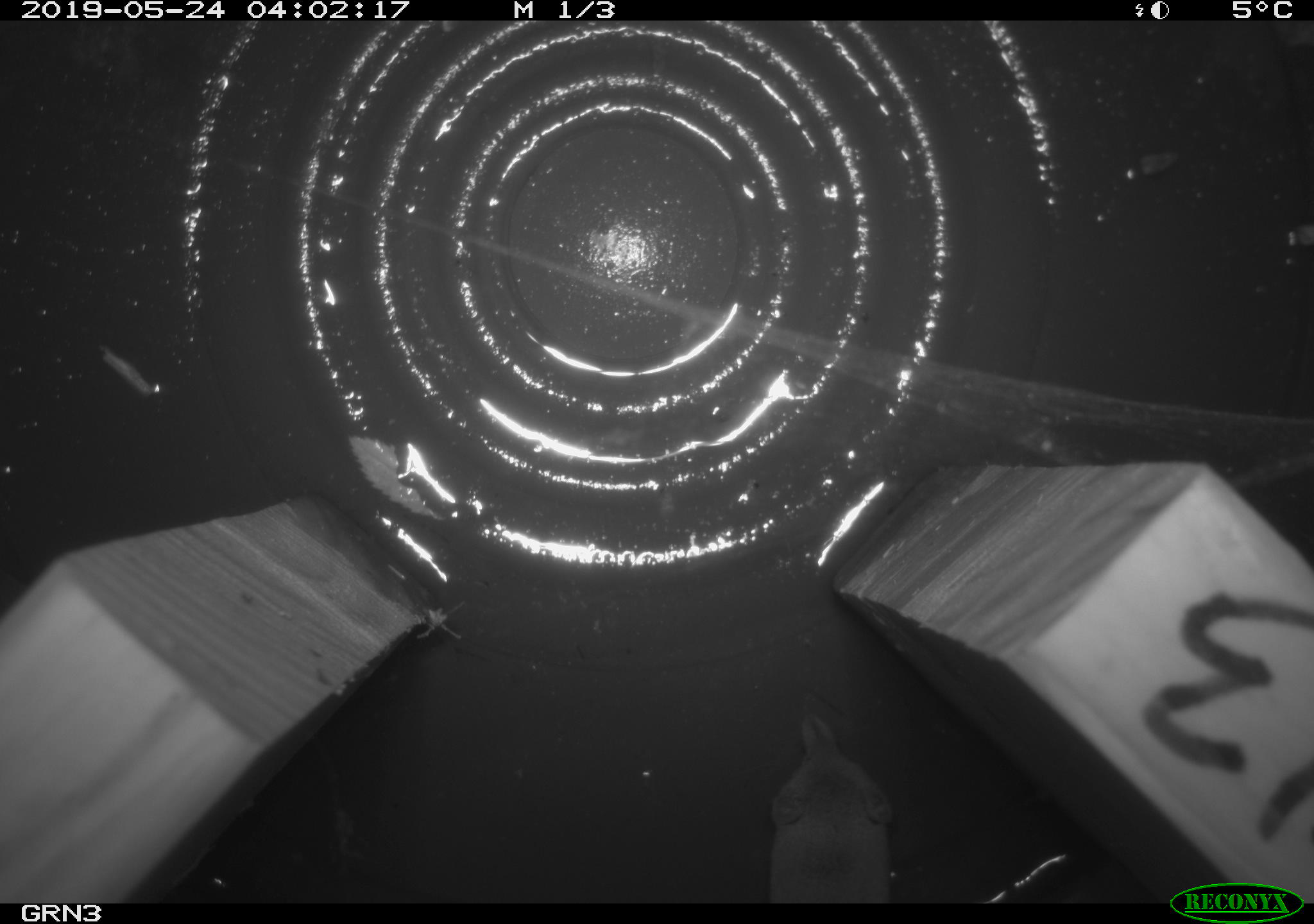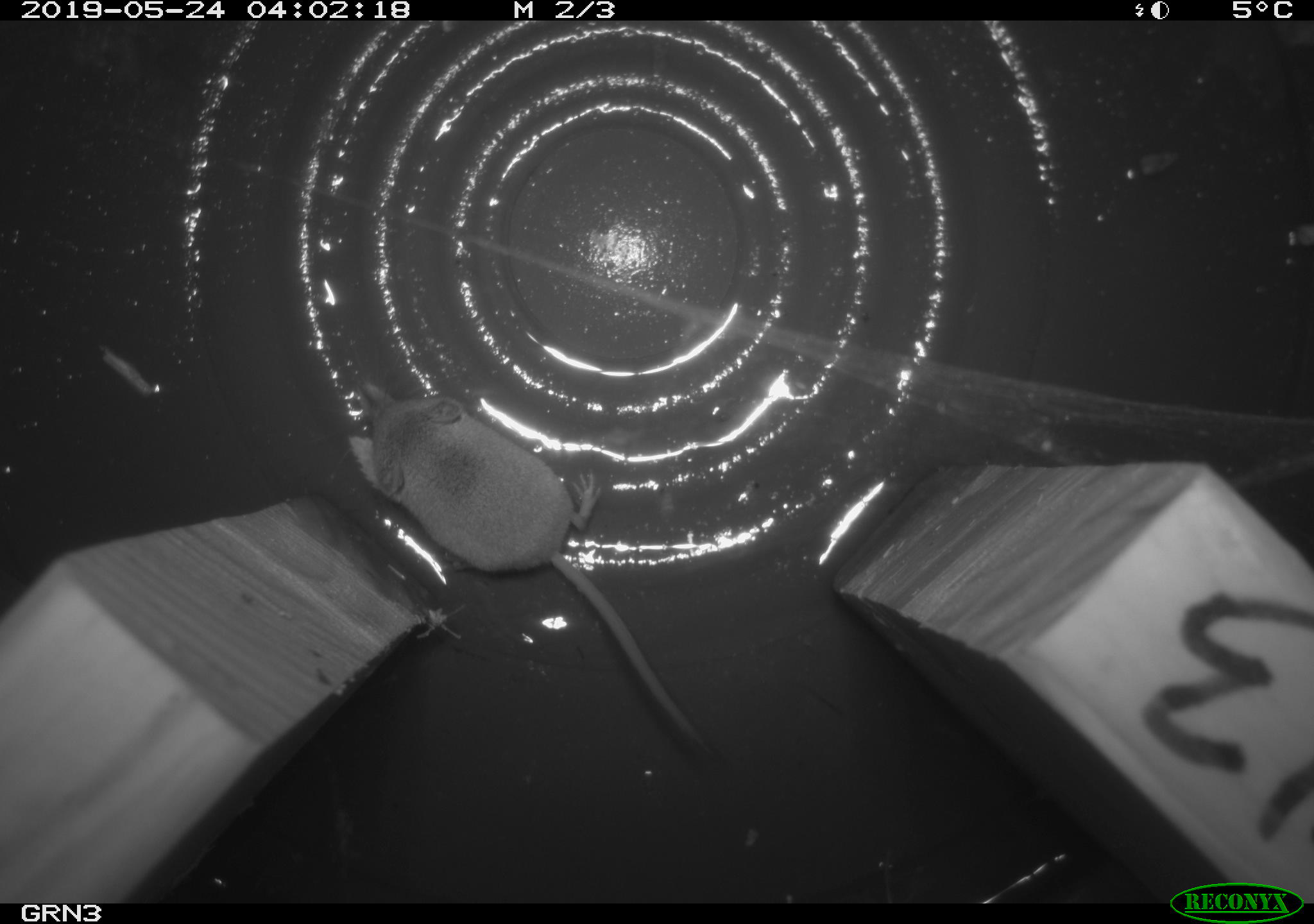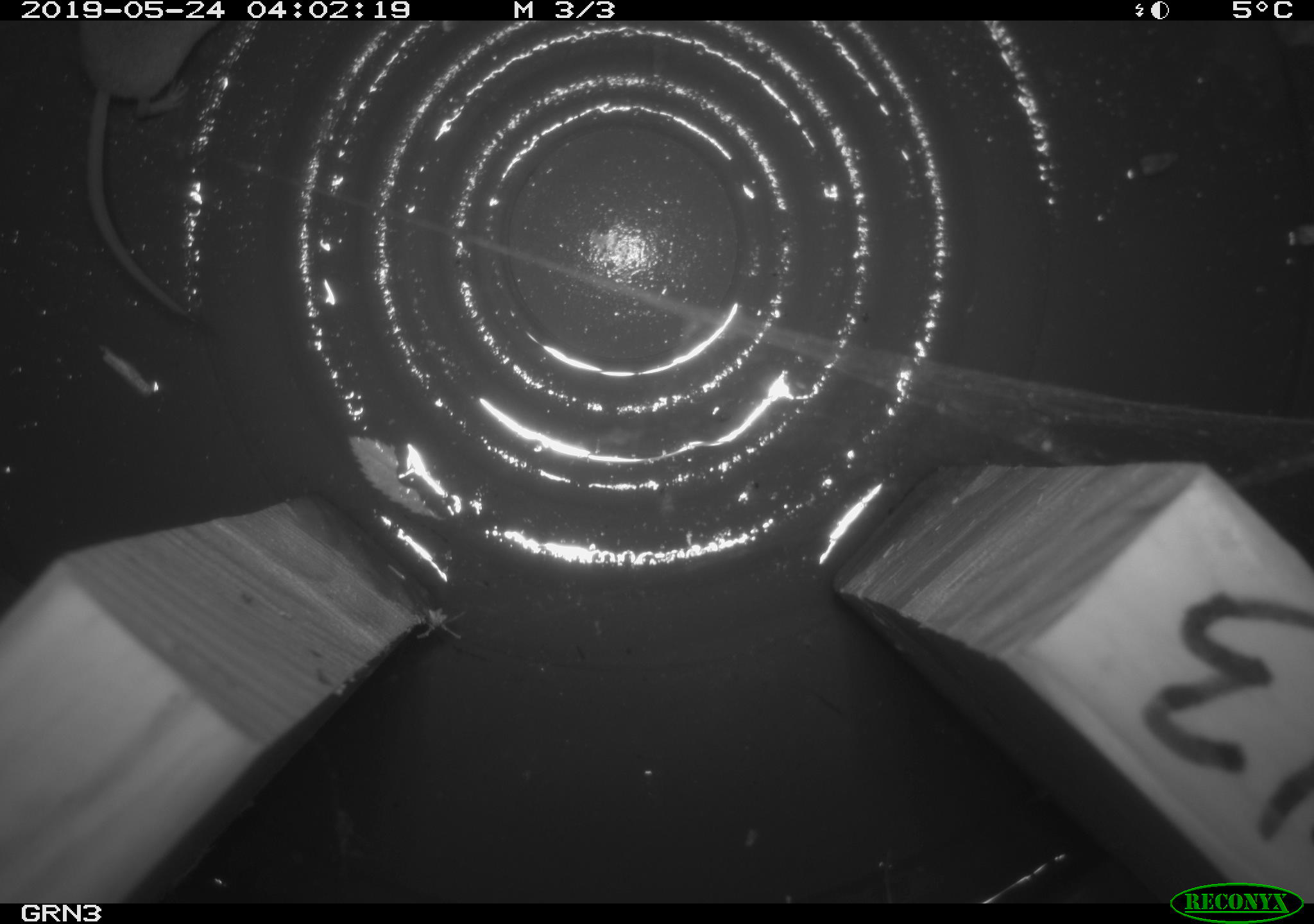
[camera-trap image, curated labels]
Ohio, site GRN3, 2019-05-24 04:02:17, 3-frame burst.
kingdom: Animalia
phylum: Chordata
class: Mammalia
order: Eulipotyphla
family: Soricidae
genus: Sorex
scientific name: Sorex cinereus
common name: masked shrew